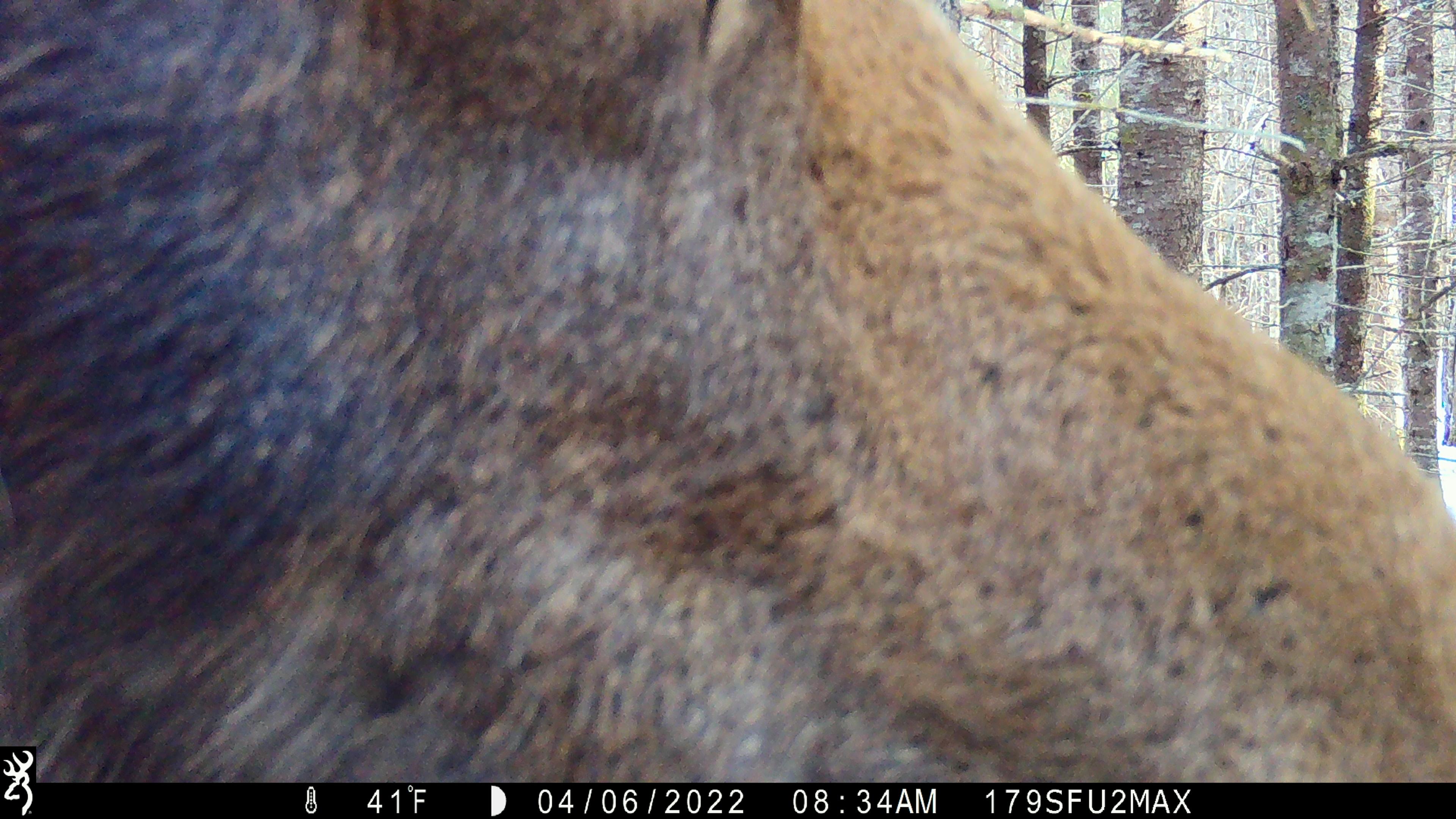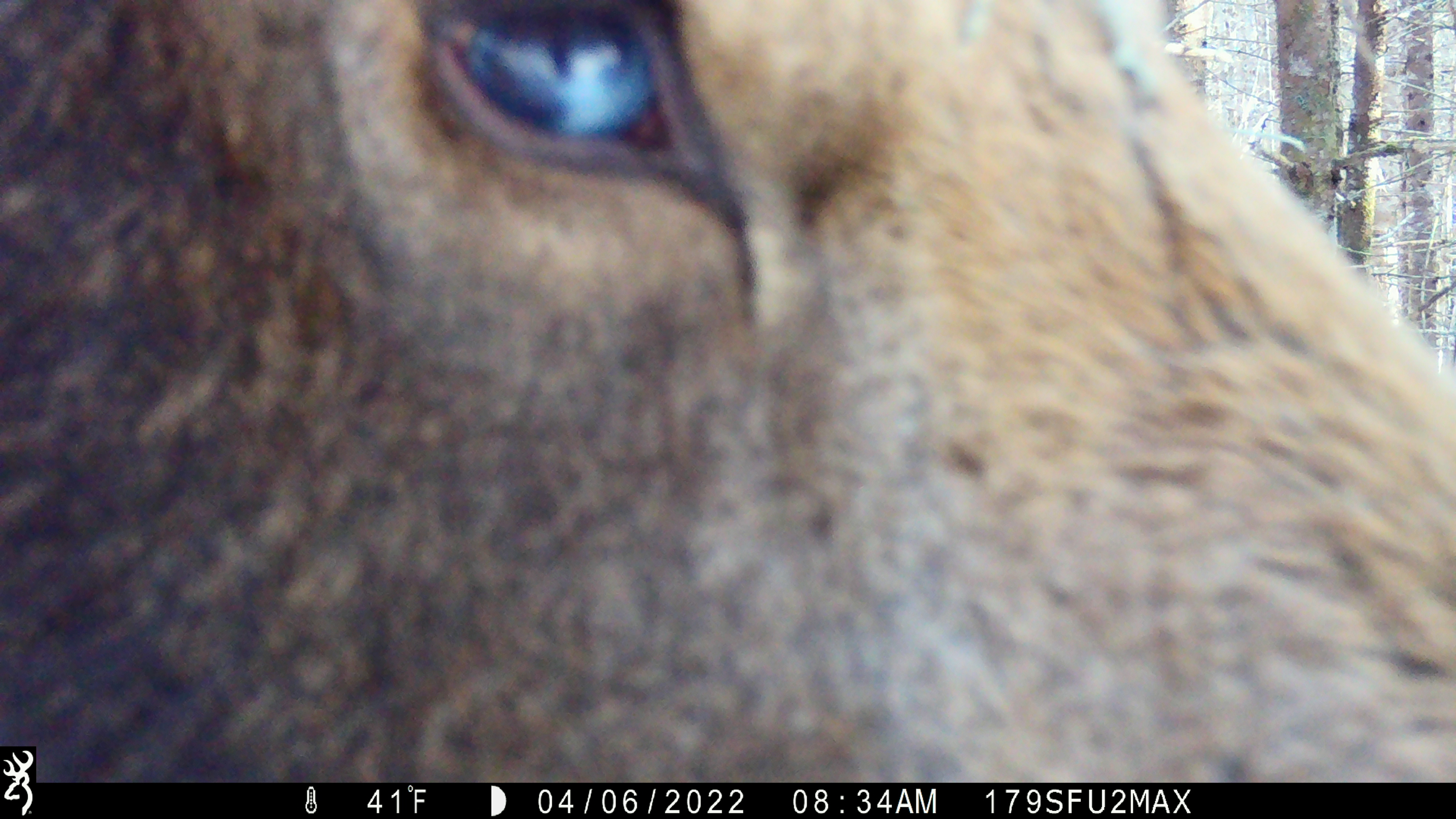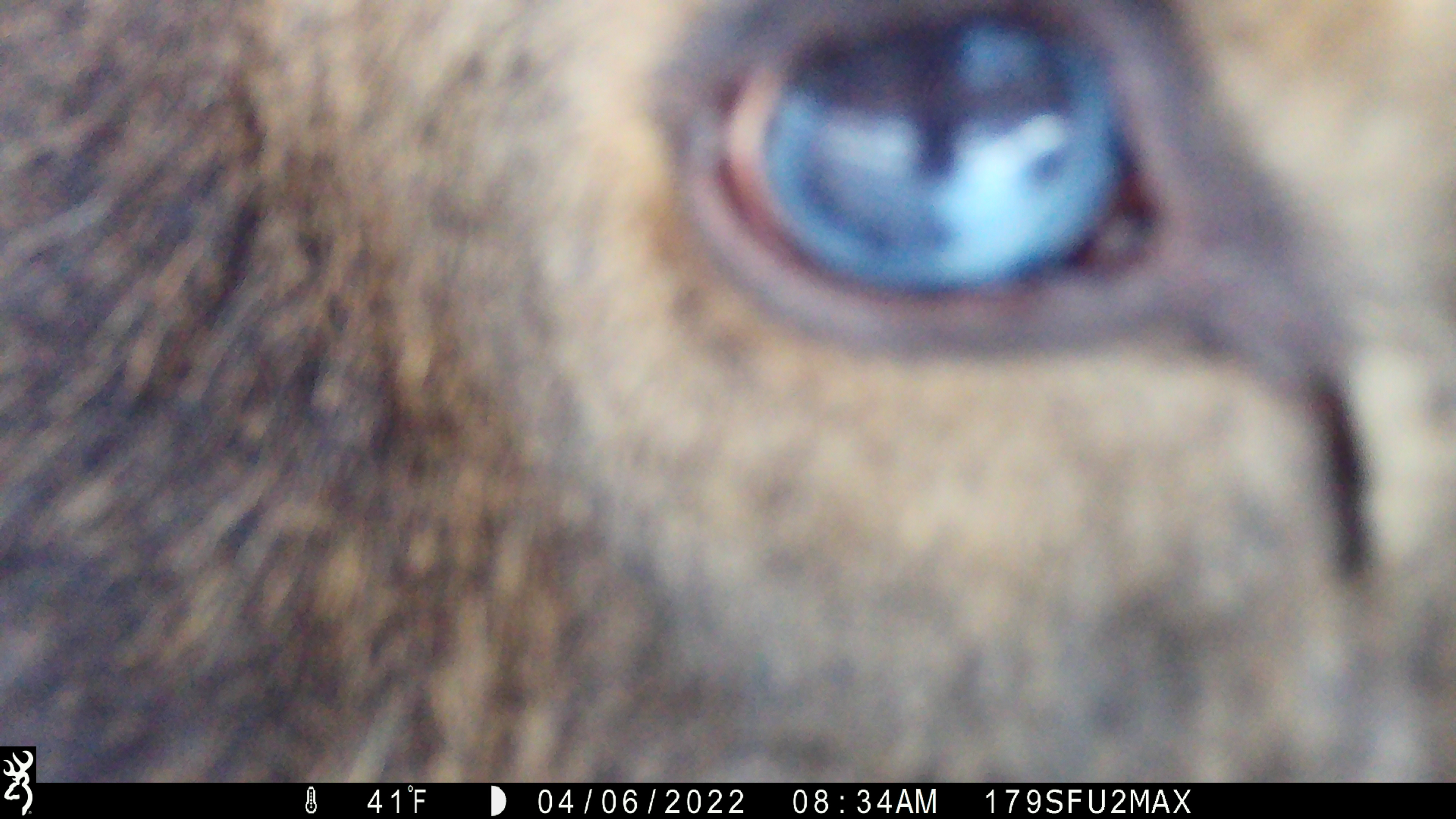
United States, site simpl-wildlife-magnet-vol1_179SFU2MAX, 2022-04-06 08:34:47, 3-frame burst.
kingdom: Animalia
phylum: Chordata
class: Mammalia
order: Artiodactyla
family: Cervidae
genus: Alces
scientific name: Alces alces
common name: moose